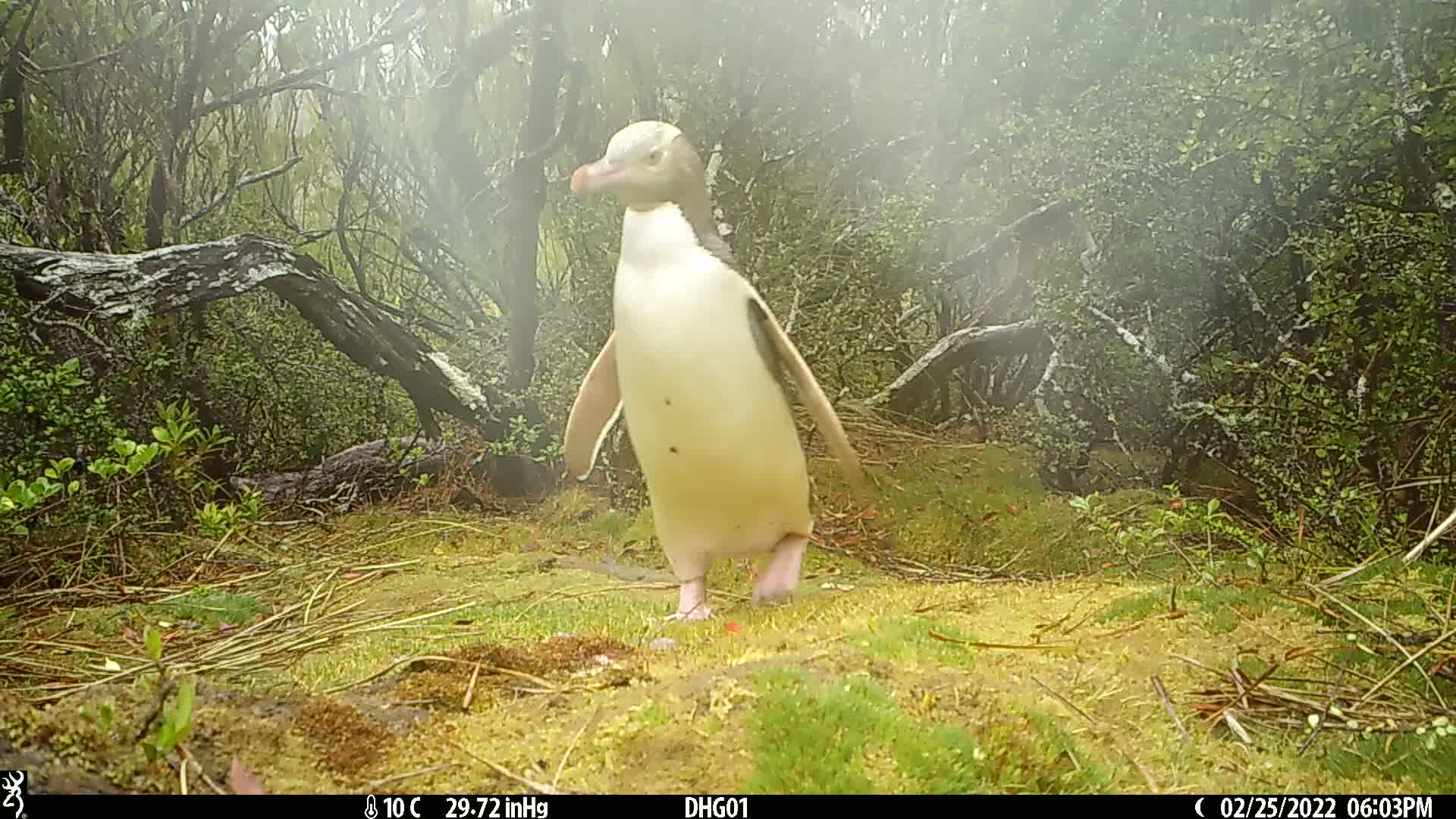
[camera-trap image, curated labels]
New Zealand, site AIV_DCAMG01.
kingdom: Animalia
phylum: Chordata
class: Aves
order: Sphenisciformes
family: Spheniscidae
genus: Megadyptes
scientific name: Megadyptes antipodes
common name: yellow-eyed penguin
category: yellow eyed penguin